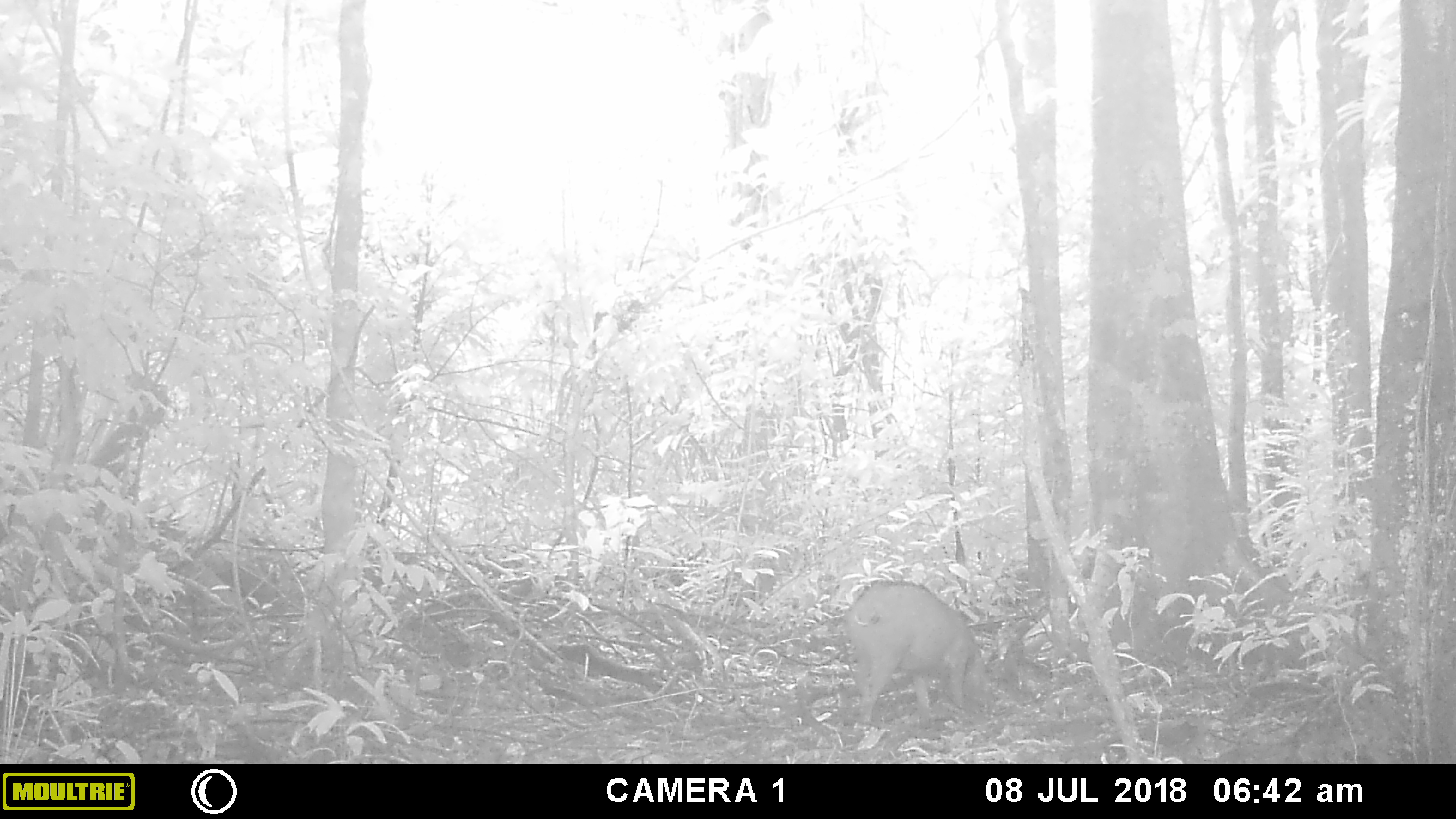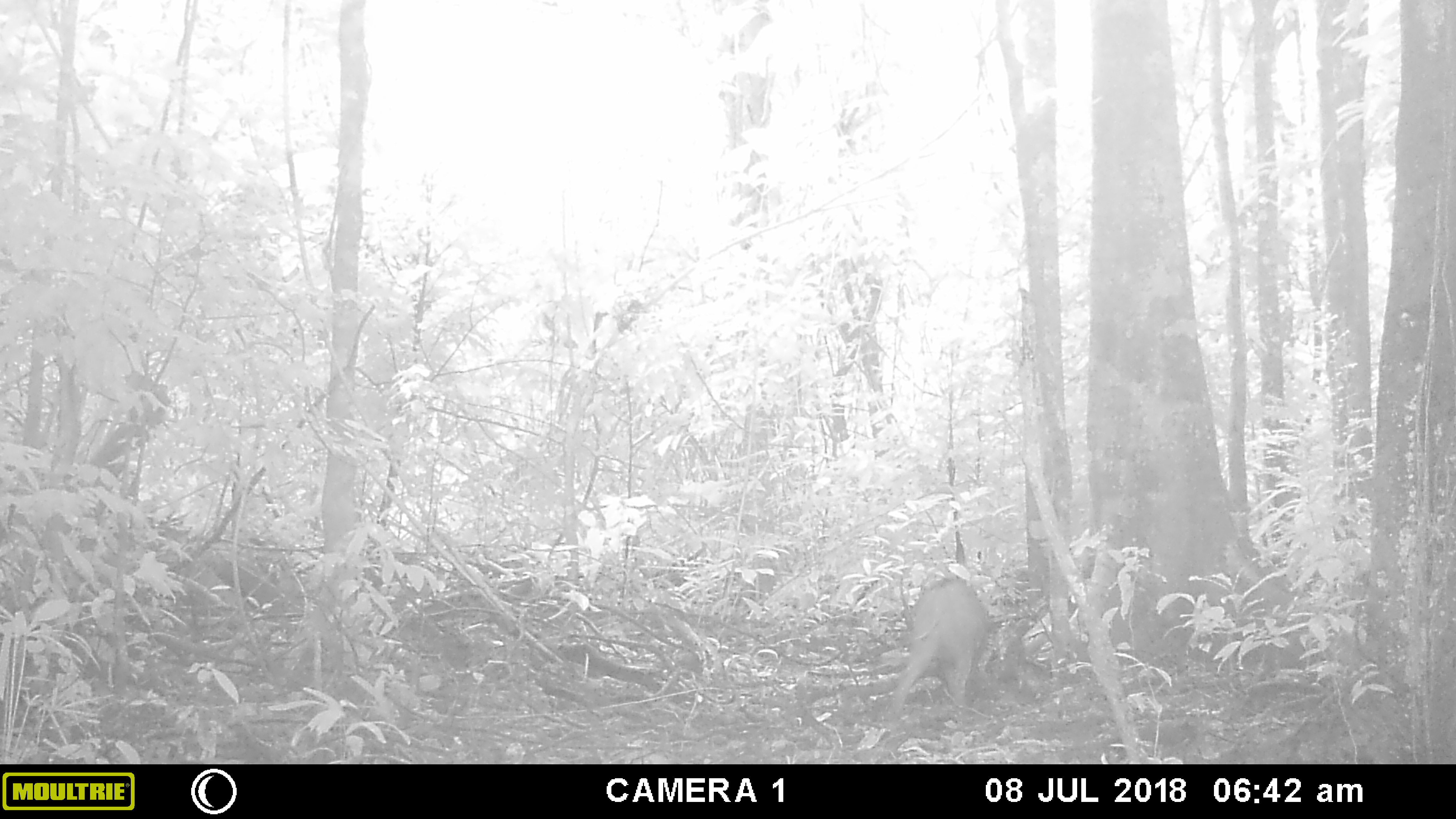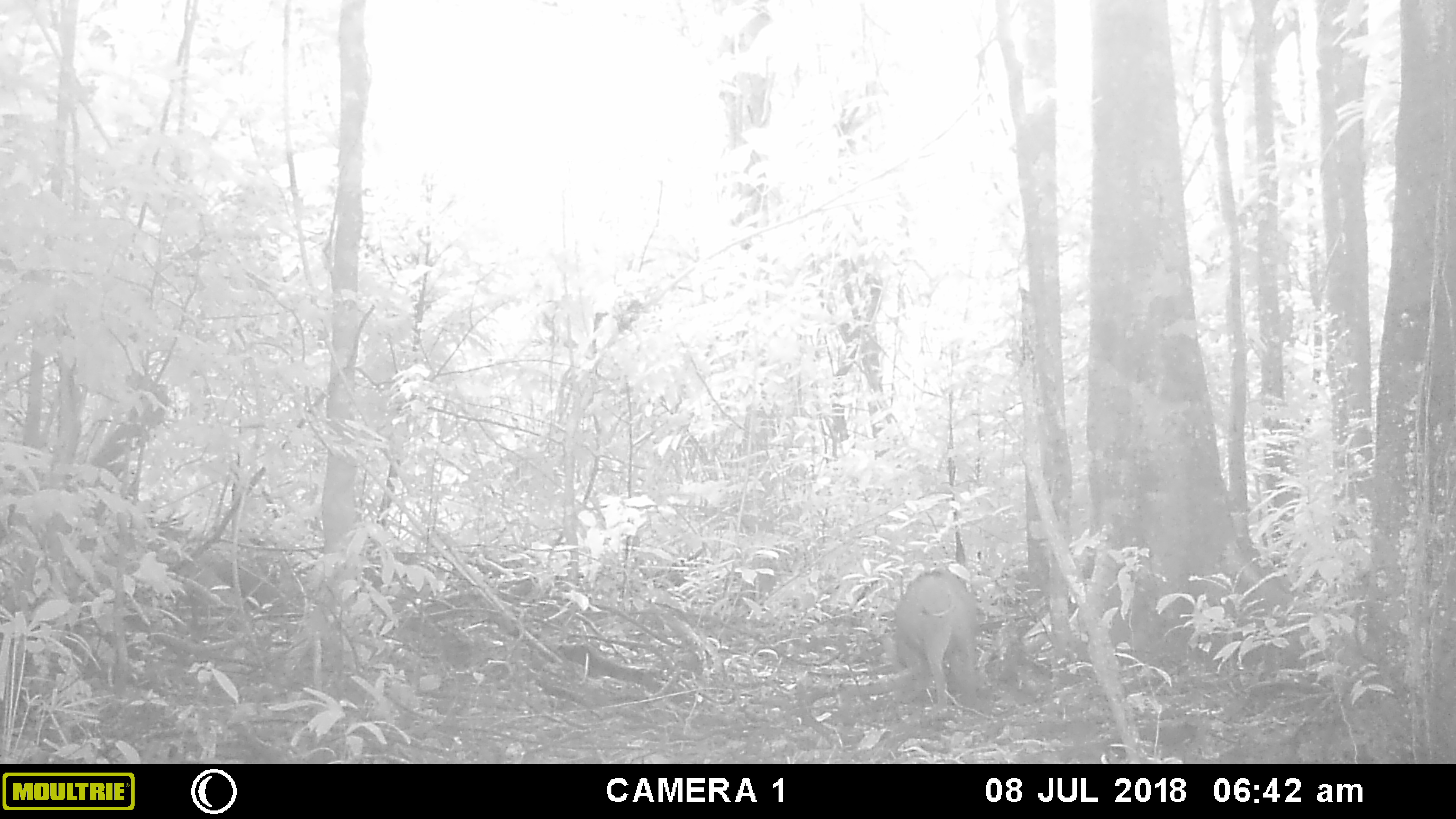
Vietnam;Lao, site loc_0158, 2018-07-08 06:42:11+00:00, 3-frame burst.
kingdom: Animalia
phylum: Chordata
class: Mammalia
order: Artiodactyla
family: Suidae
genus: Sus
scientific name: Sus scrofa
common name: eurasian wild pig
Eurasian wild pig (Sus scrofa). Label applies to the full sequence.